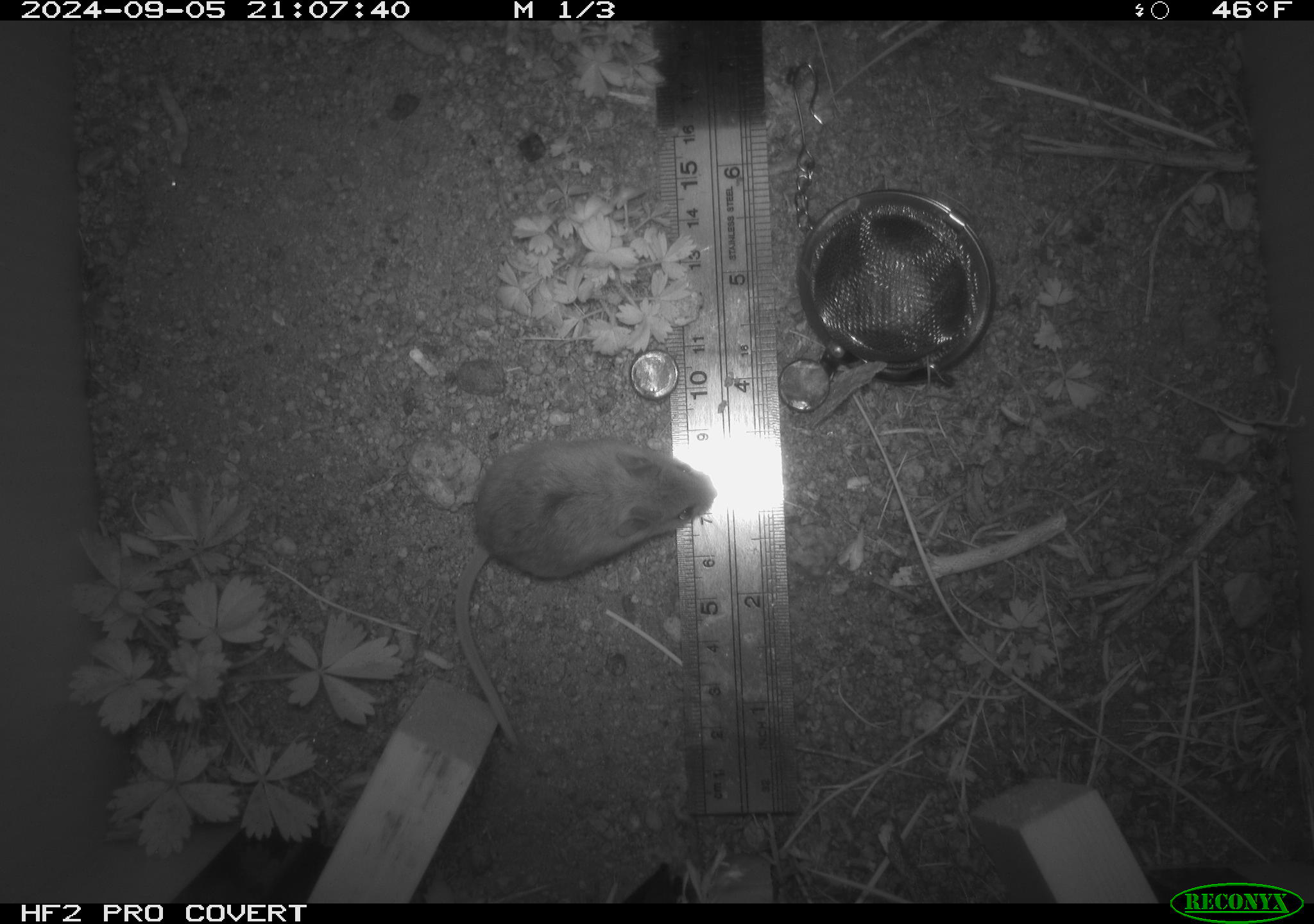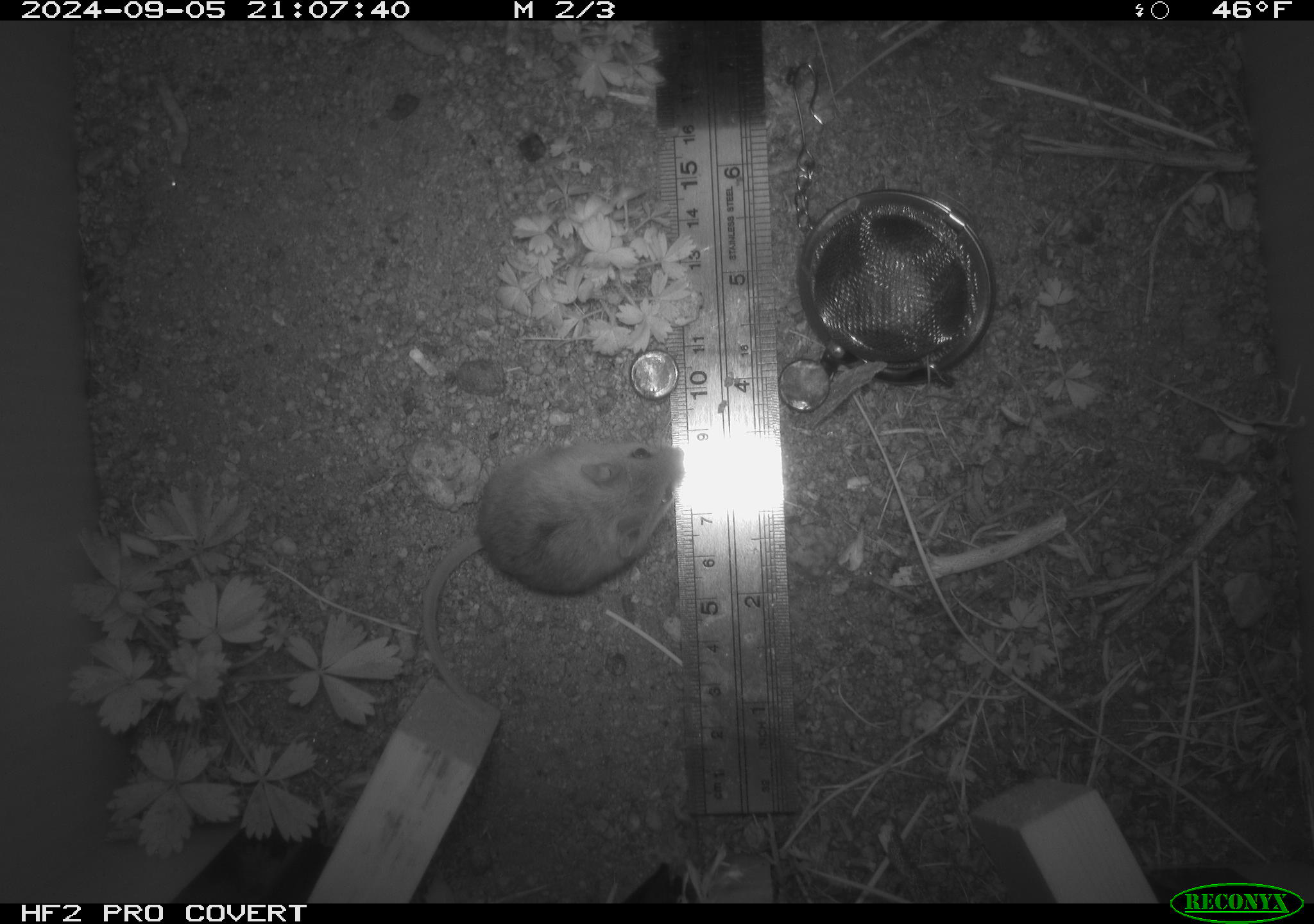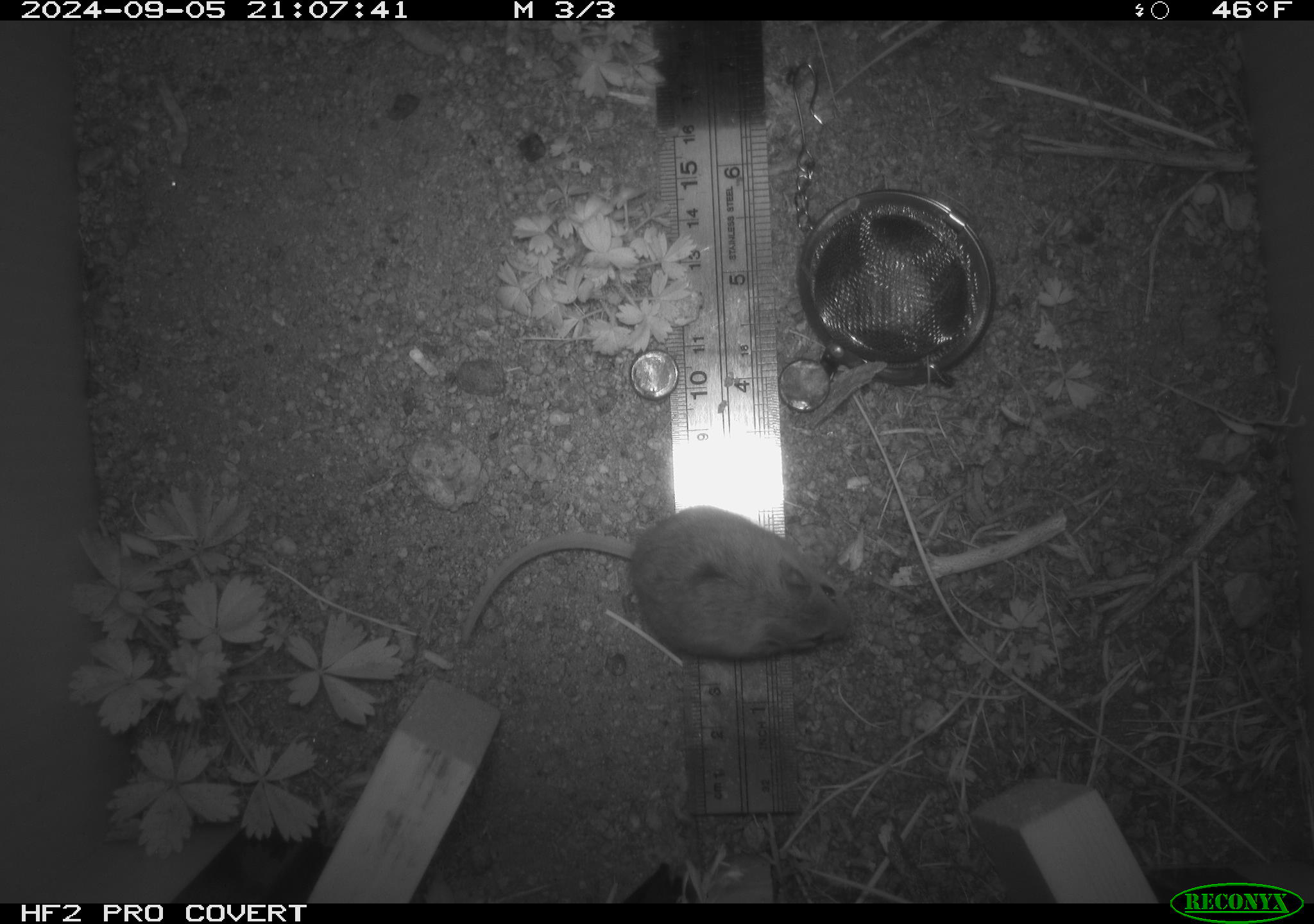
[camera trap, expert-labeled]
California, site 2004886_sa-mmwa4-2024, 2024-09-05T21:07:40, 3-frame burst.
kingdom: Animalia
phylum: Chordata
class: Mammalia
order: Rodentia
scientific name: Rodentia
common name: mouse species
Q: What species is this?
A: Mouse species (Rodentia).